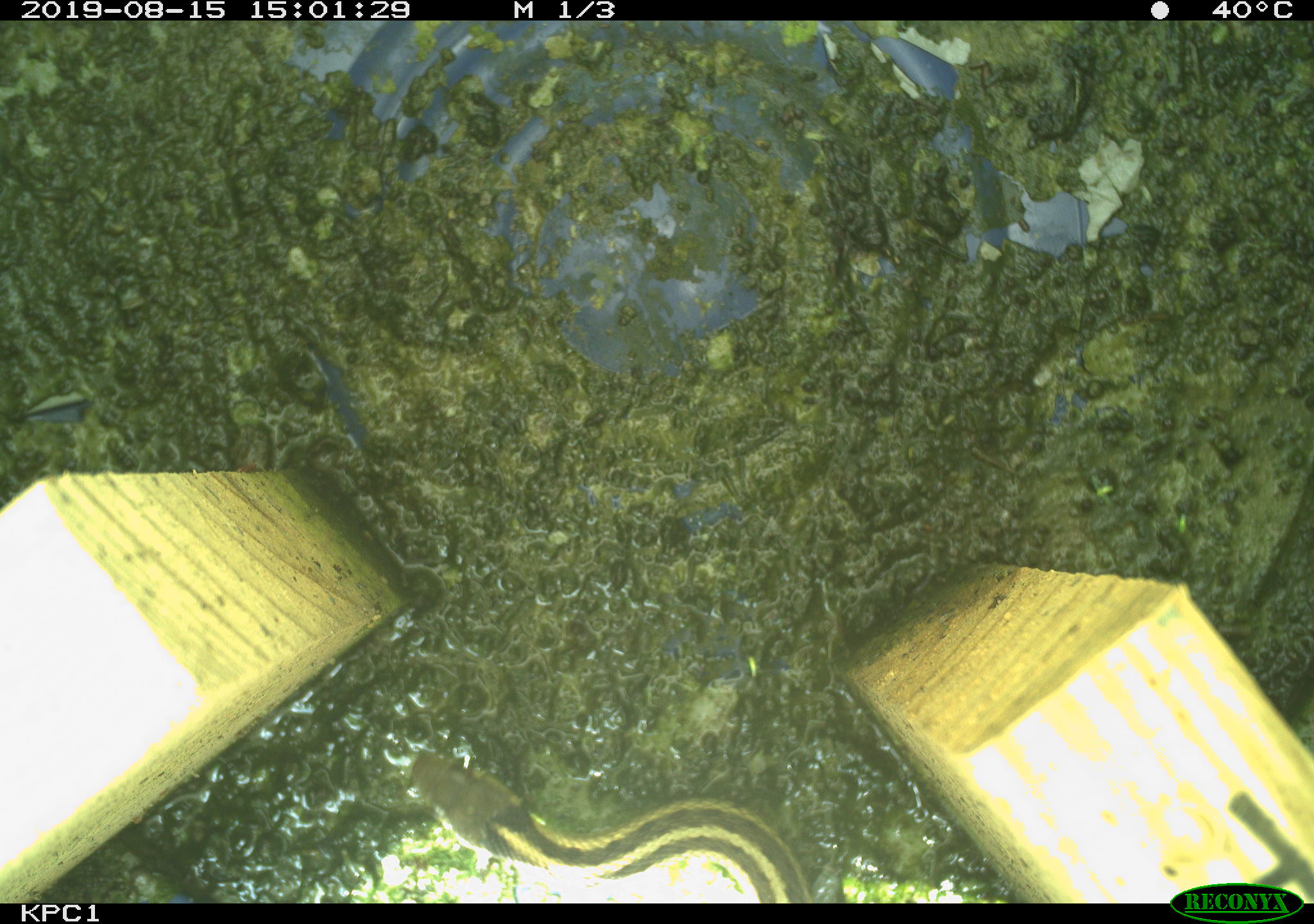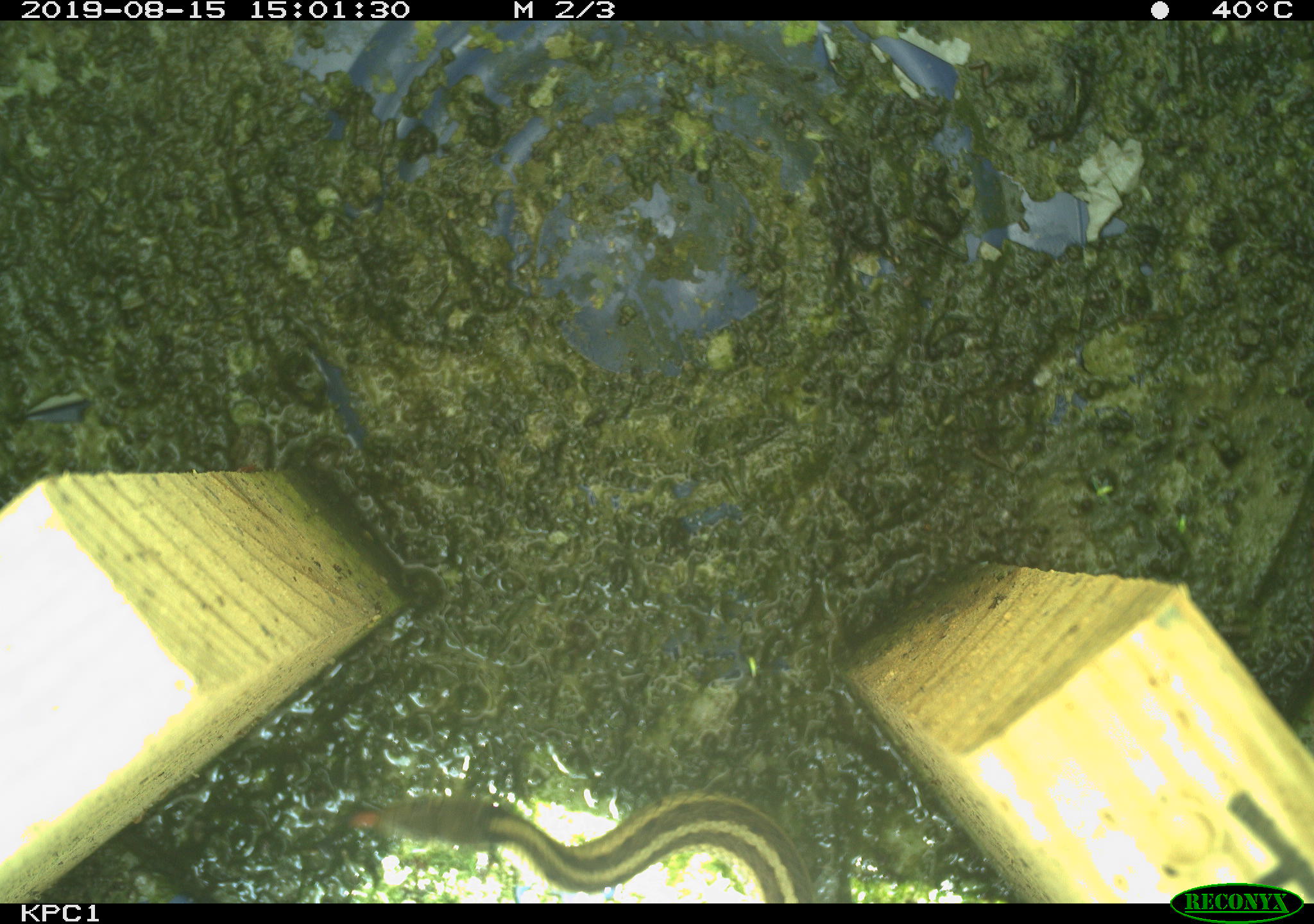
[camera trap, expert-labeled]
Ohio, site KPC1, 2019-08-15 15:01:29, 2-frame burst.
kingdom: Animalia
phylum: Chordata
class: Reptilia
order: Squamata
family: Colubridae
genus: Thamnophis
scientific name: Thamnophis sirtalis sirtalis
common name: eastern gartersnake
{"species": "eastern gartersnake (Thamnophis sirtalis sirtalis)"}